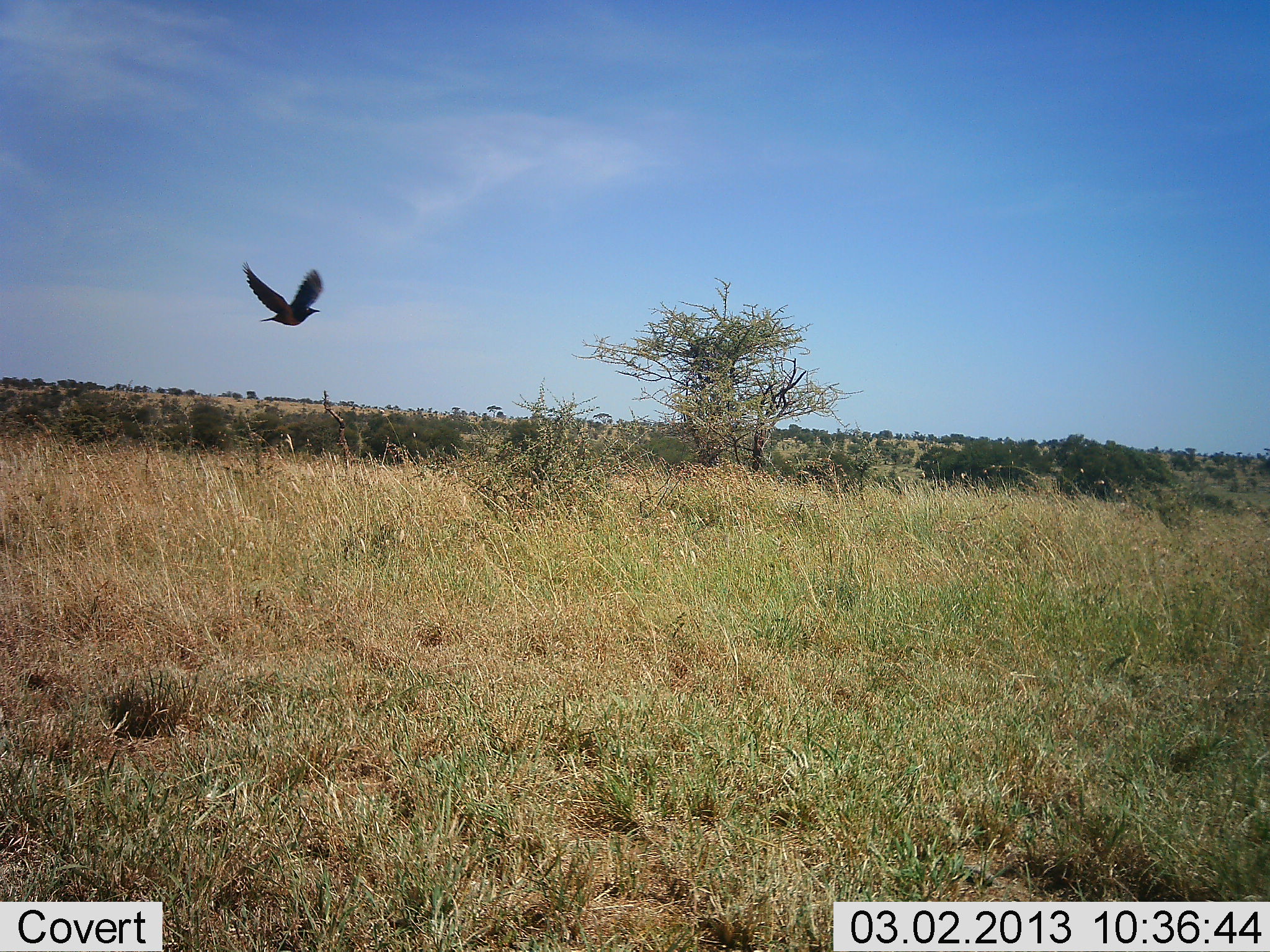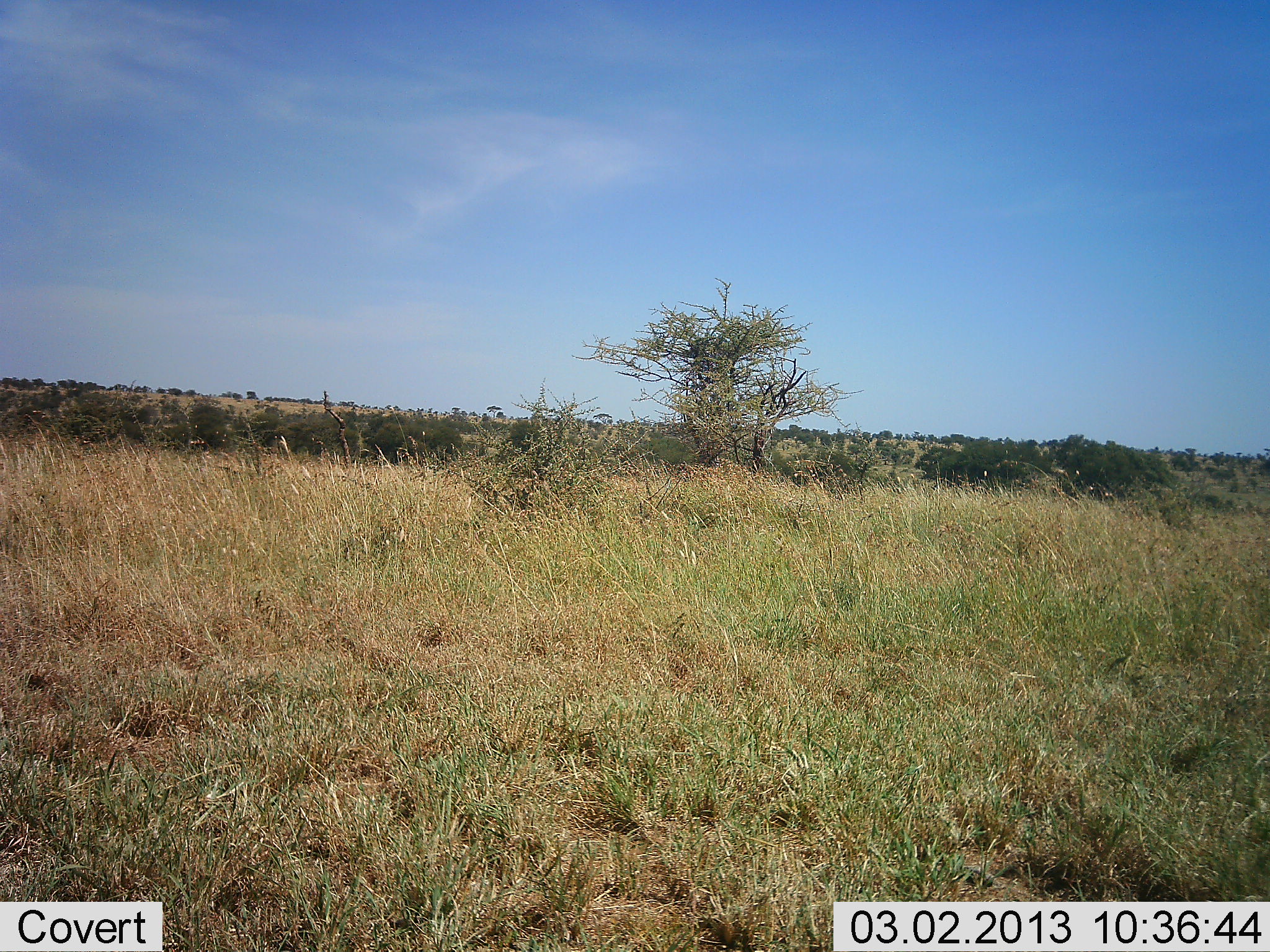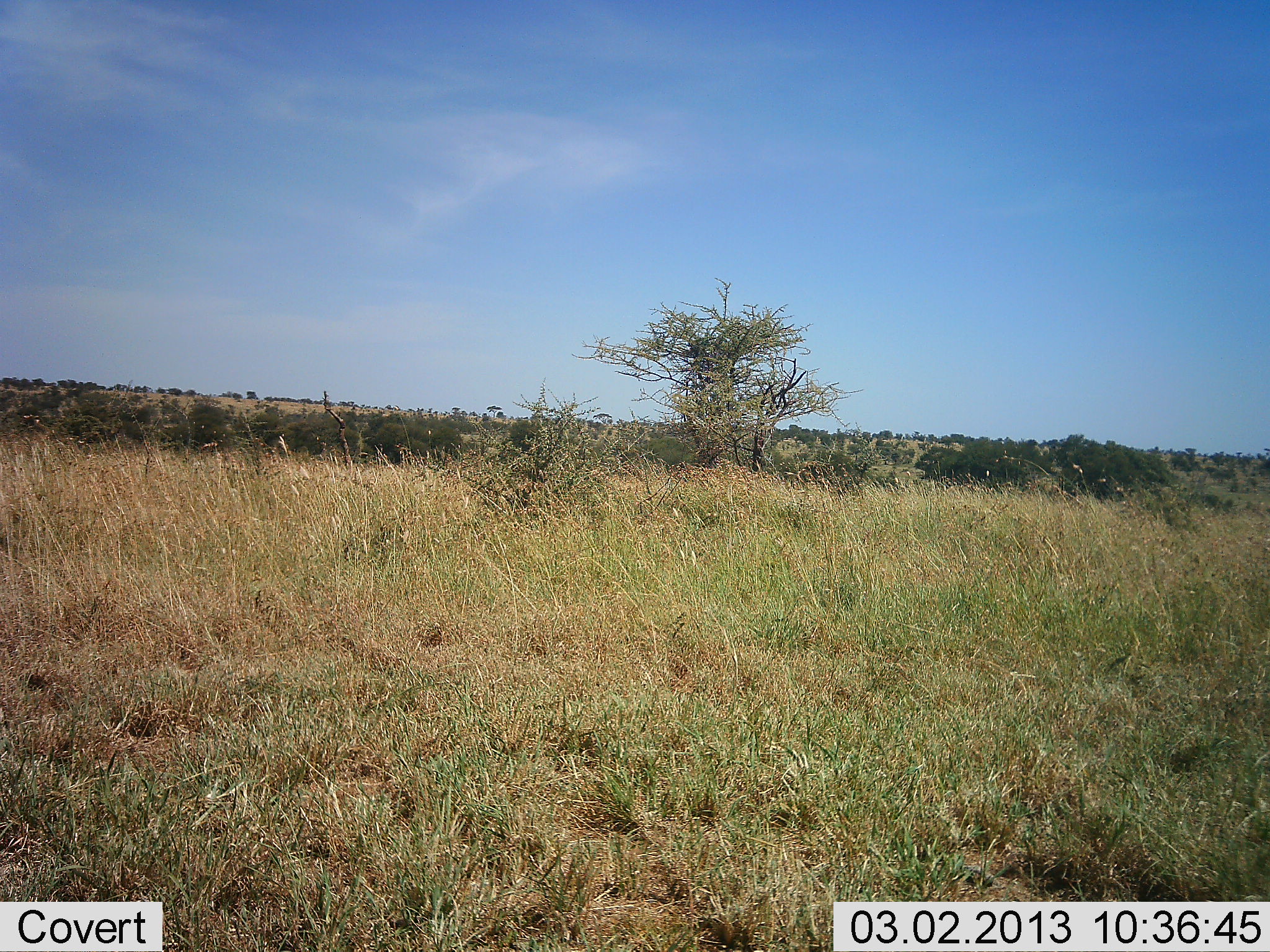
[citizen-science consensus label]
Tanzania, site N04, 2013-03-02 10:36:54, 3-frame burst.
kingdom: Animalia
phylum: Chordata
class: Aves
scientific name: Aves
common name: bird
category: otherbird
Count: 1.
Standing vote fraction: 0%.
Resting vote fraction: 0%.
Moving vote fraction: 100%.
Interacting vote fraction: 0%.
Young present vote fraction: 0%.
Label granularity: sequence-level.